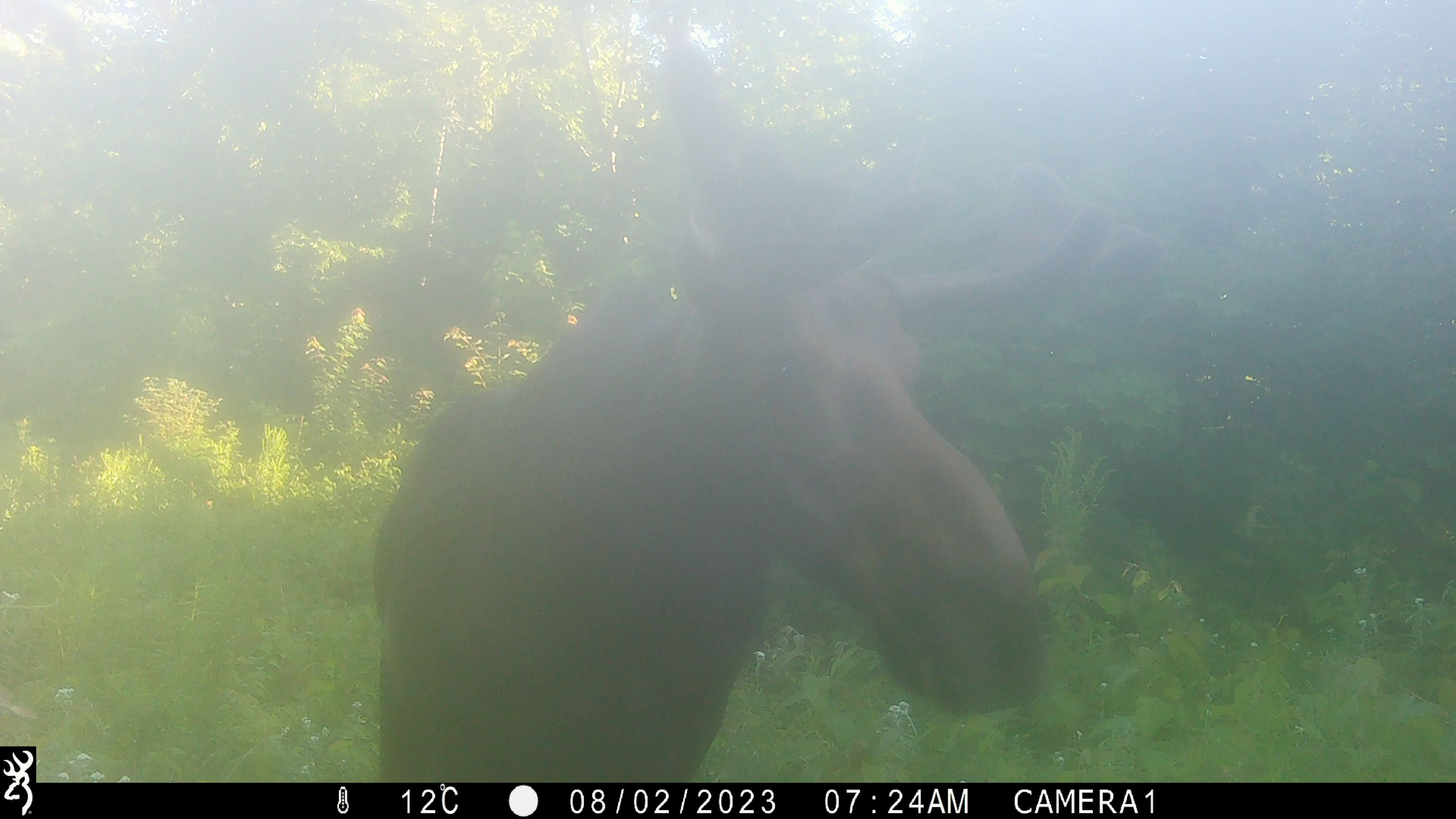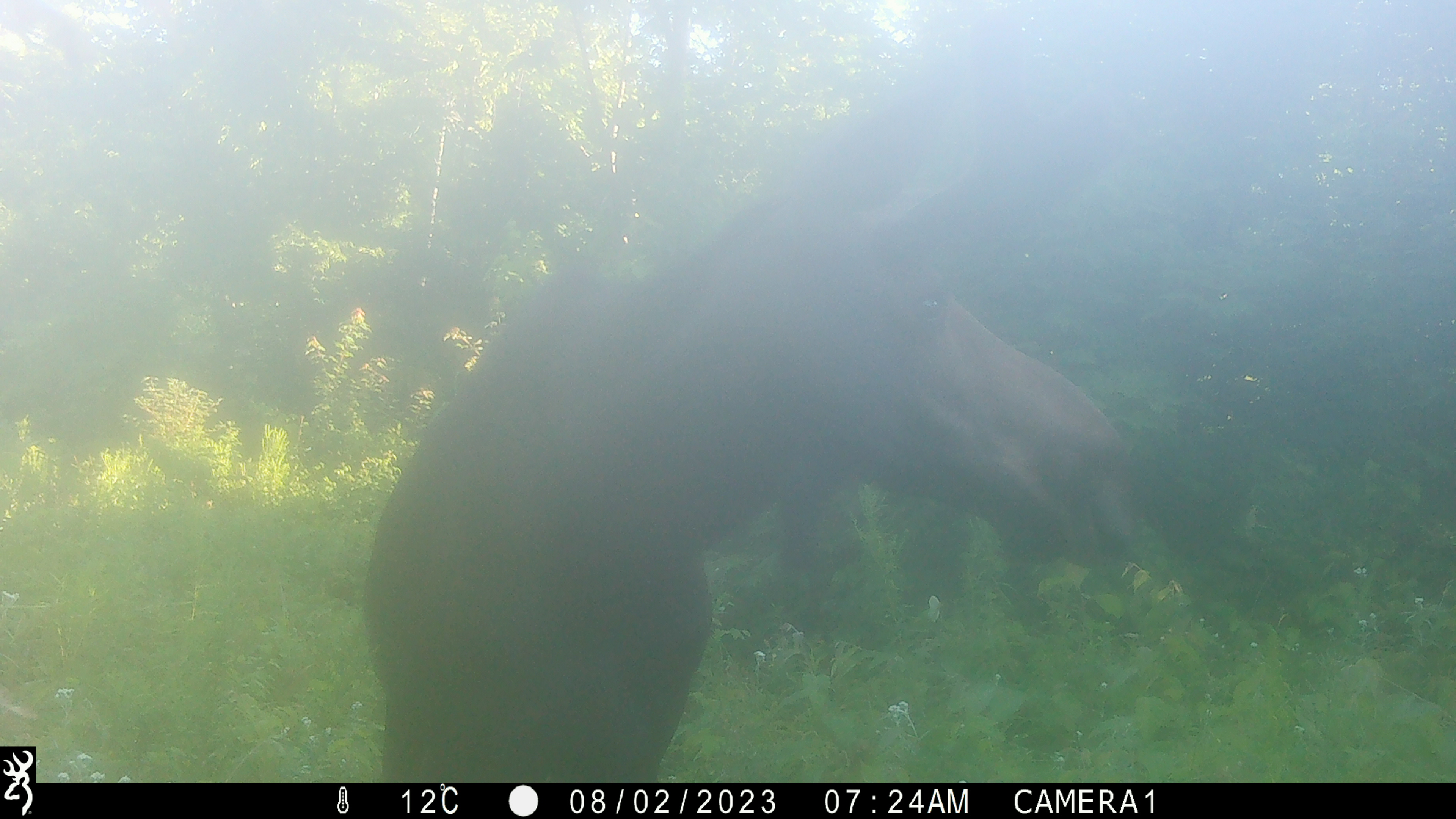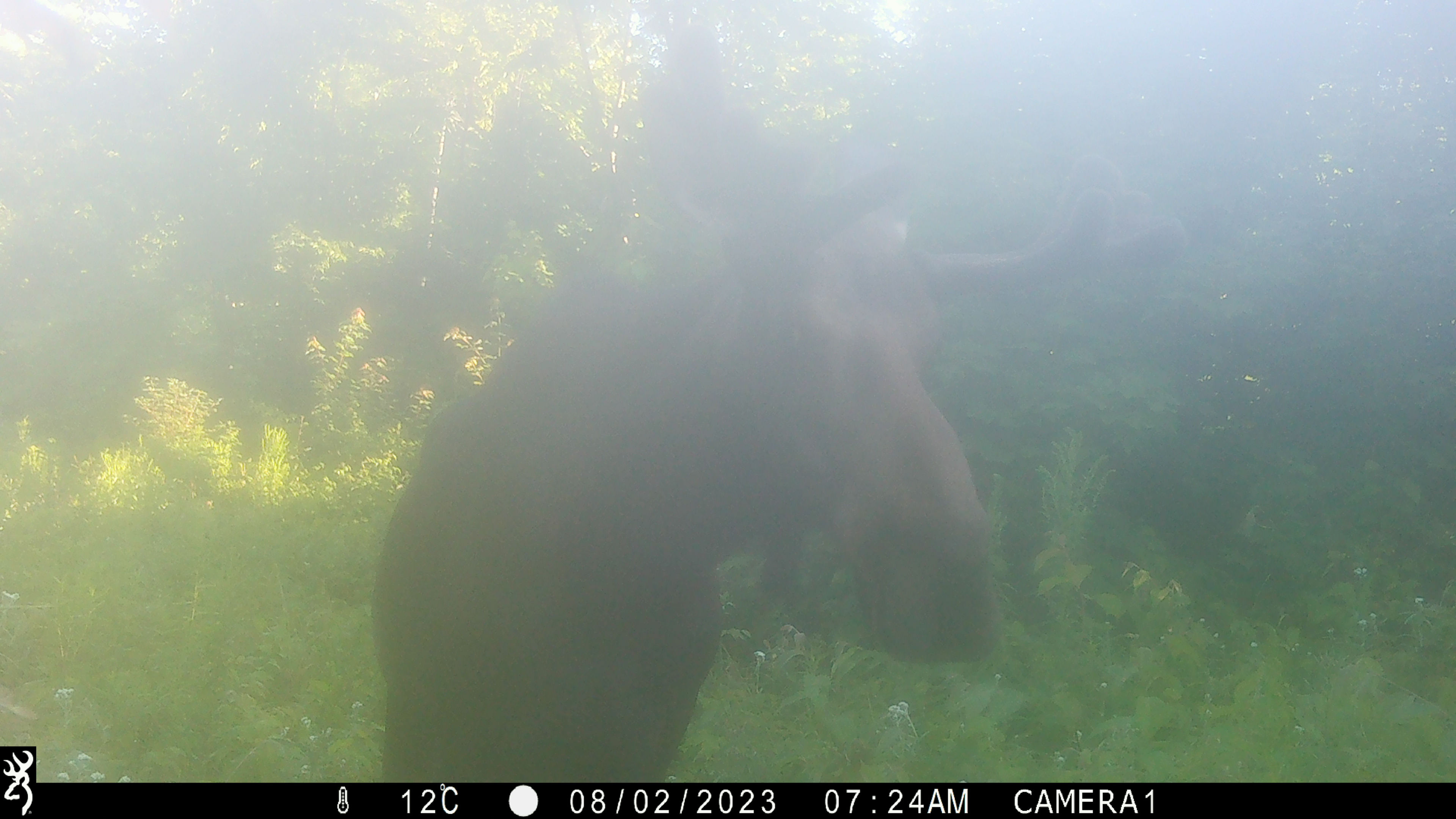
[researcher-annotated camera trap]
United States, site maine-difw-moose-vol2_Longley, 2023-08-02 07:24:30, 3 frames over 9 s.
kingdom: Animalia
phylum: Chordata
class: Mammalia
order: Artiodactyla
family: Cervidae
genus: Alces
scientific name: Alces alces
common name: moose